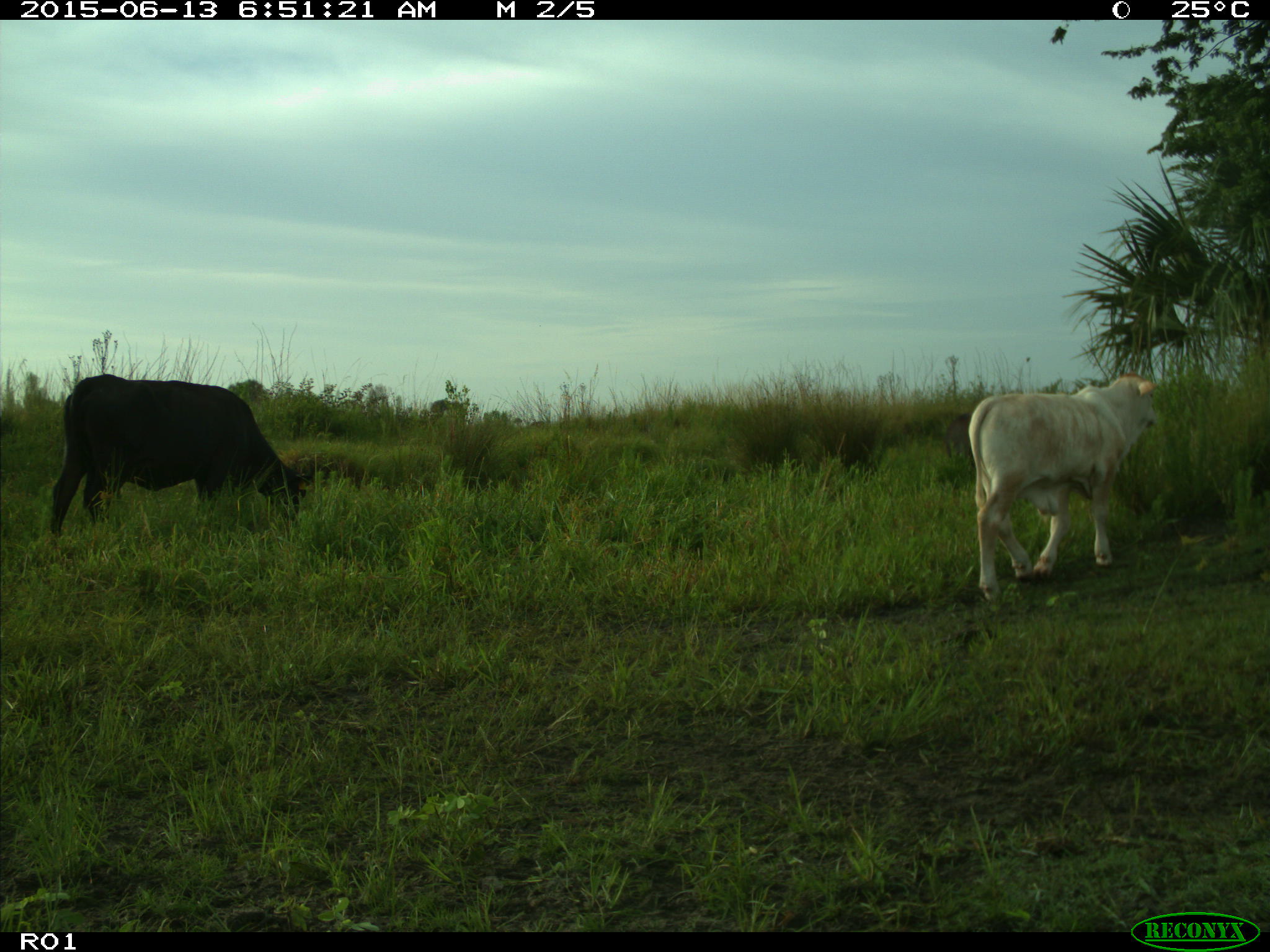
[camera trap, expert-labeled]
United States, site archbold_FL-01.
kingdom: Animalia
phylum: Chordata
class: Mammalia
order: Artiodactyla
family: Bovidae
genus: Bos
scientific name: Bos taurus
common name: domestic cow